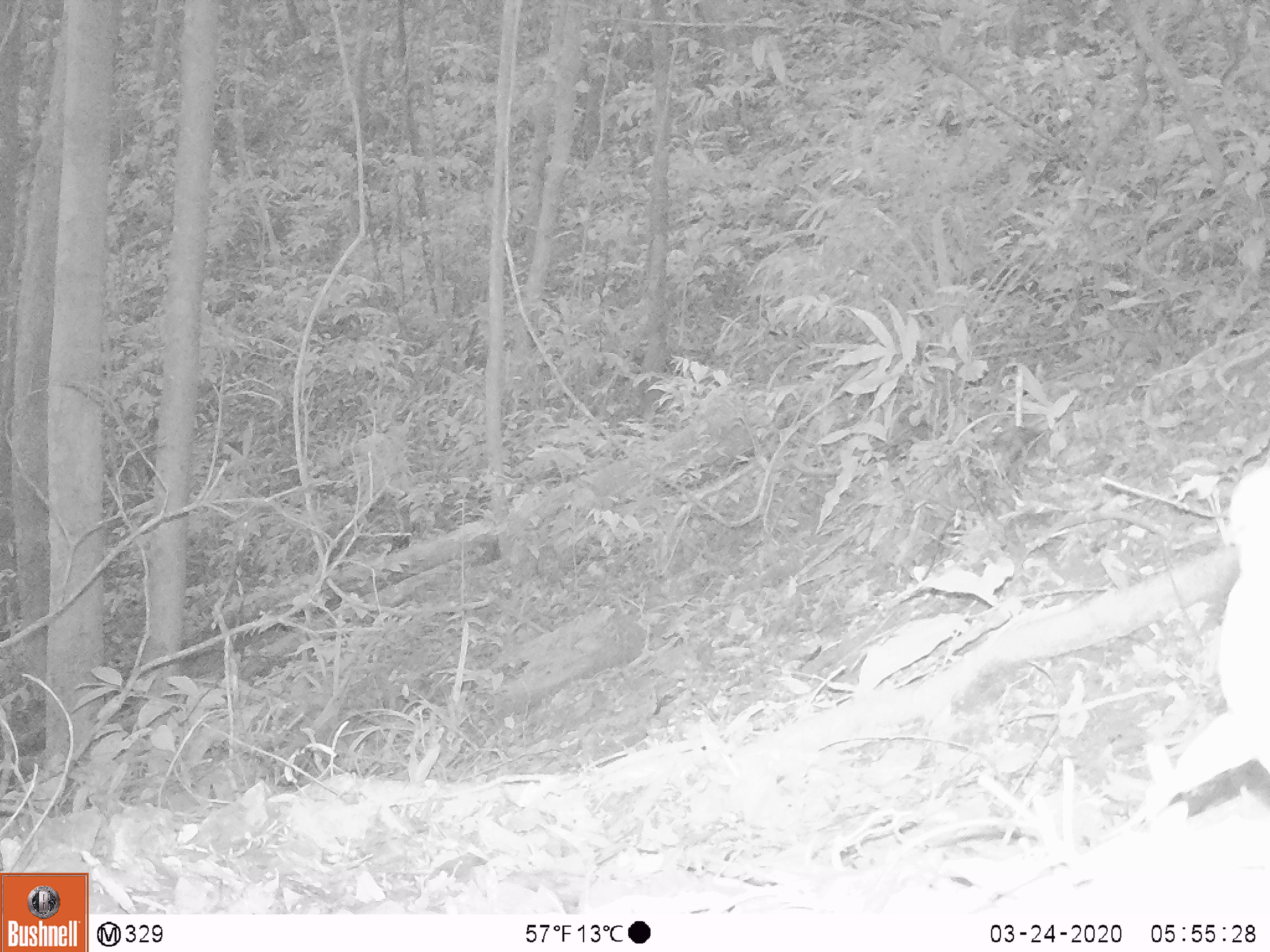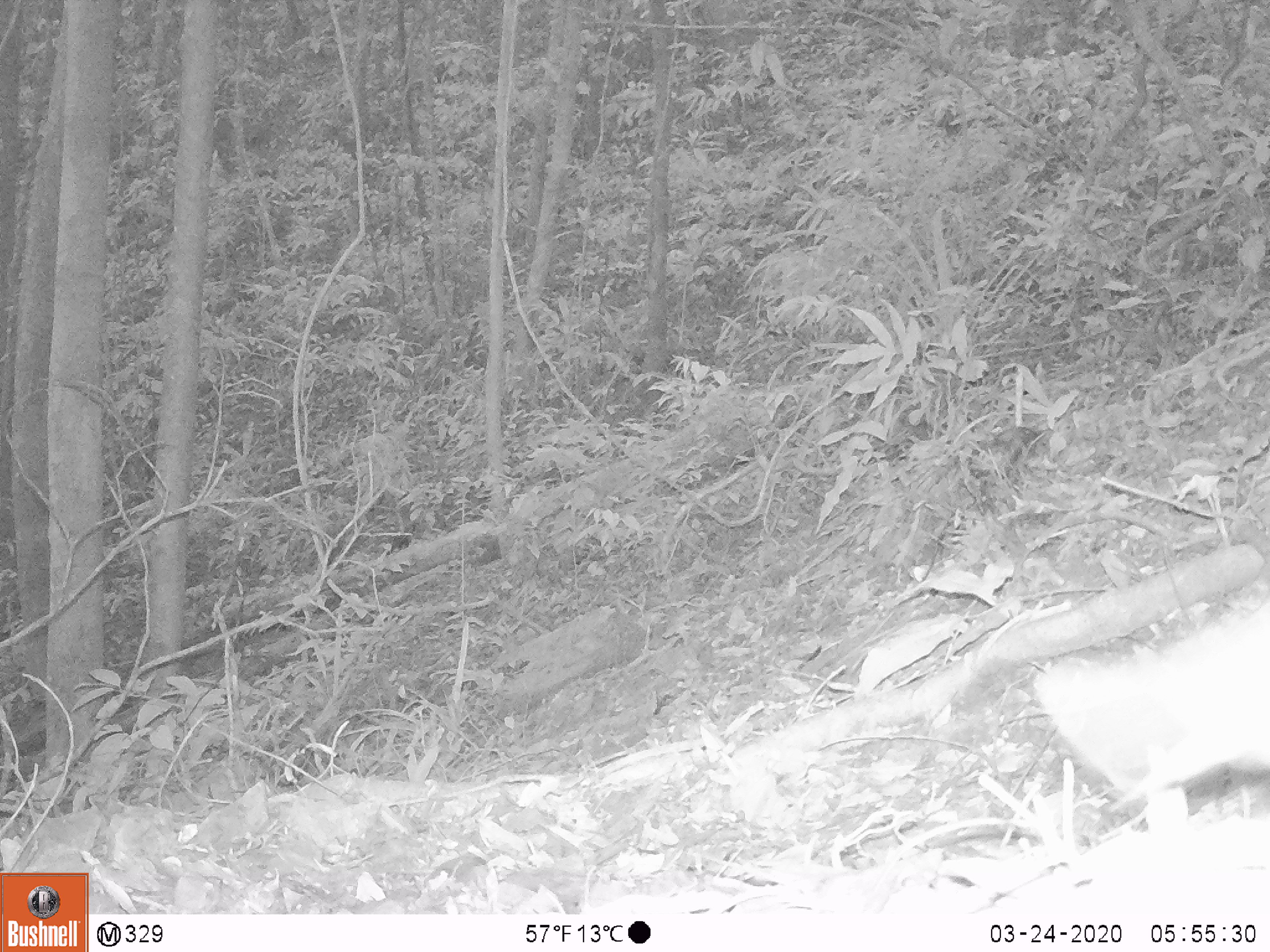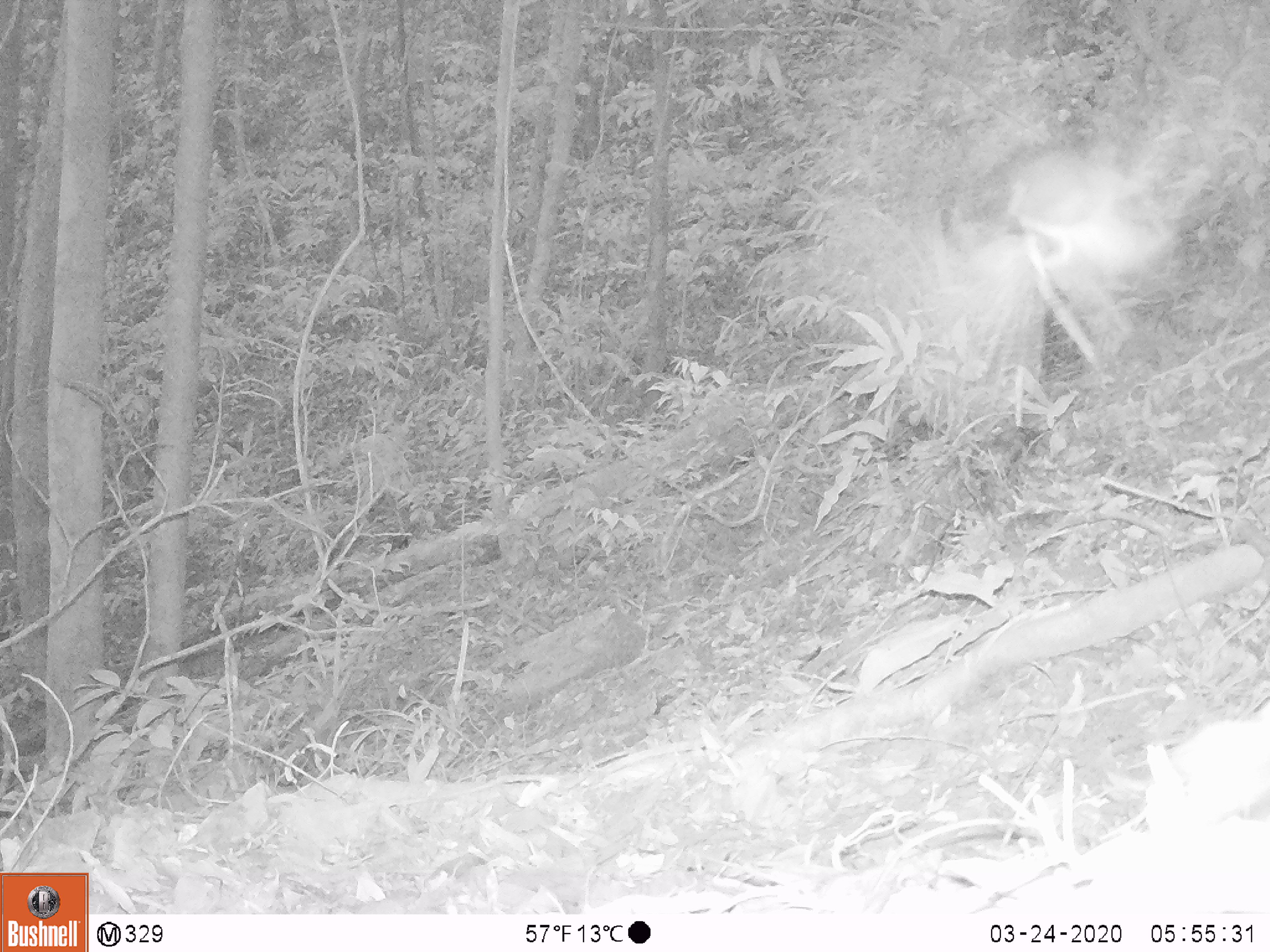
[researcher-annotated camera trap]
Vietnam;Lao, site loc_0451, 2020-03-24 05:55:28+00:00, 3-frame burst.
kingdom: Animalia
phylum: Chordata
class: Aves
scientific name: Aves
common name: bird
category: unidentified bird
Unidentified bird (bird) (Aves). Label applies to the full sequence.